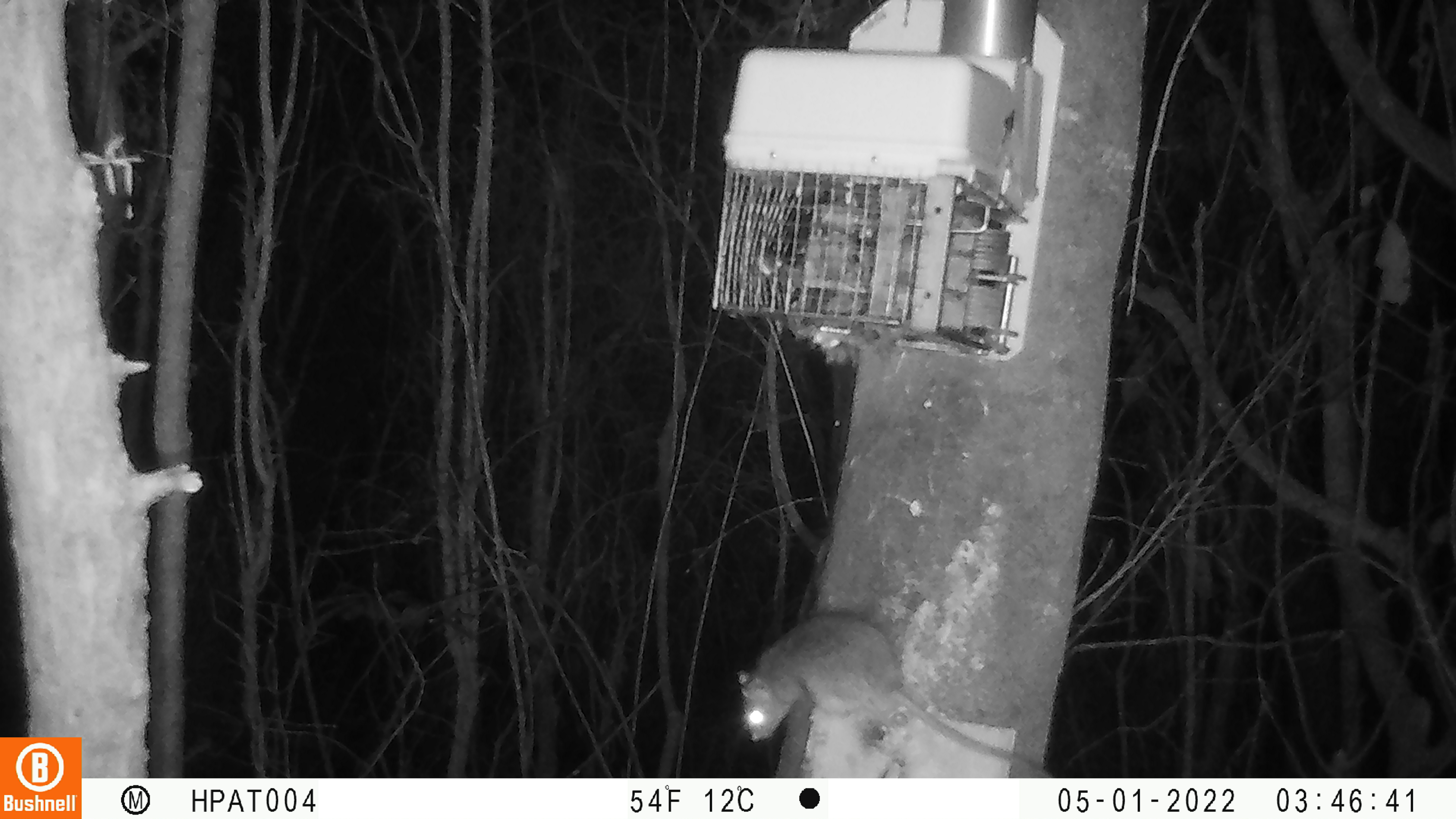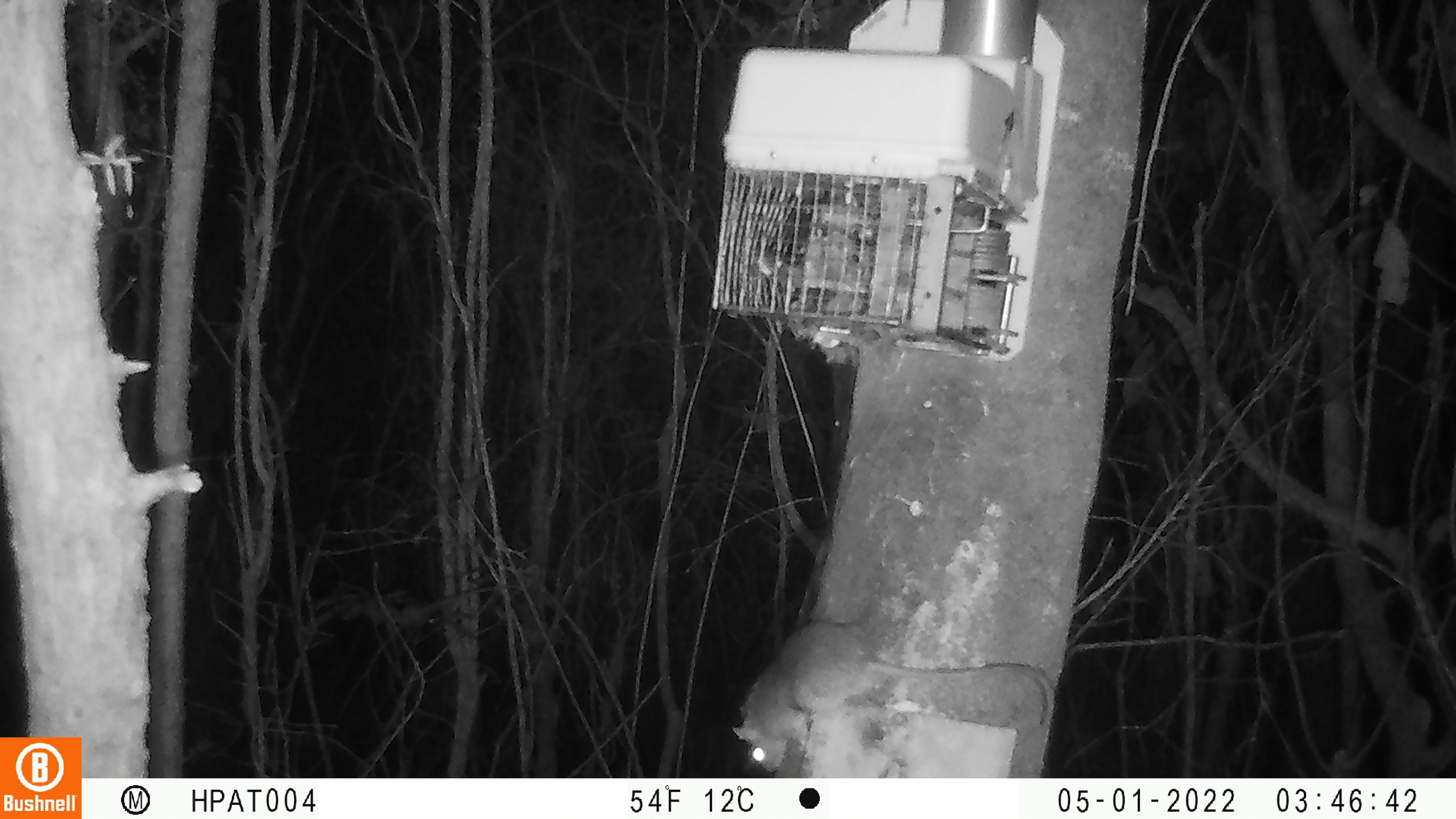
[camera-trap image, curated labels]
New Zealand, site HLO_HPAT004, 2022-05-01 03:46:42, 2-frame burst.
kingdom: Animalia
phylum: Chordata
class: Mammalia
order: Rodentia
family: Muridae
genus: Rattus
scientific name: Rattus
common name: rat